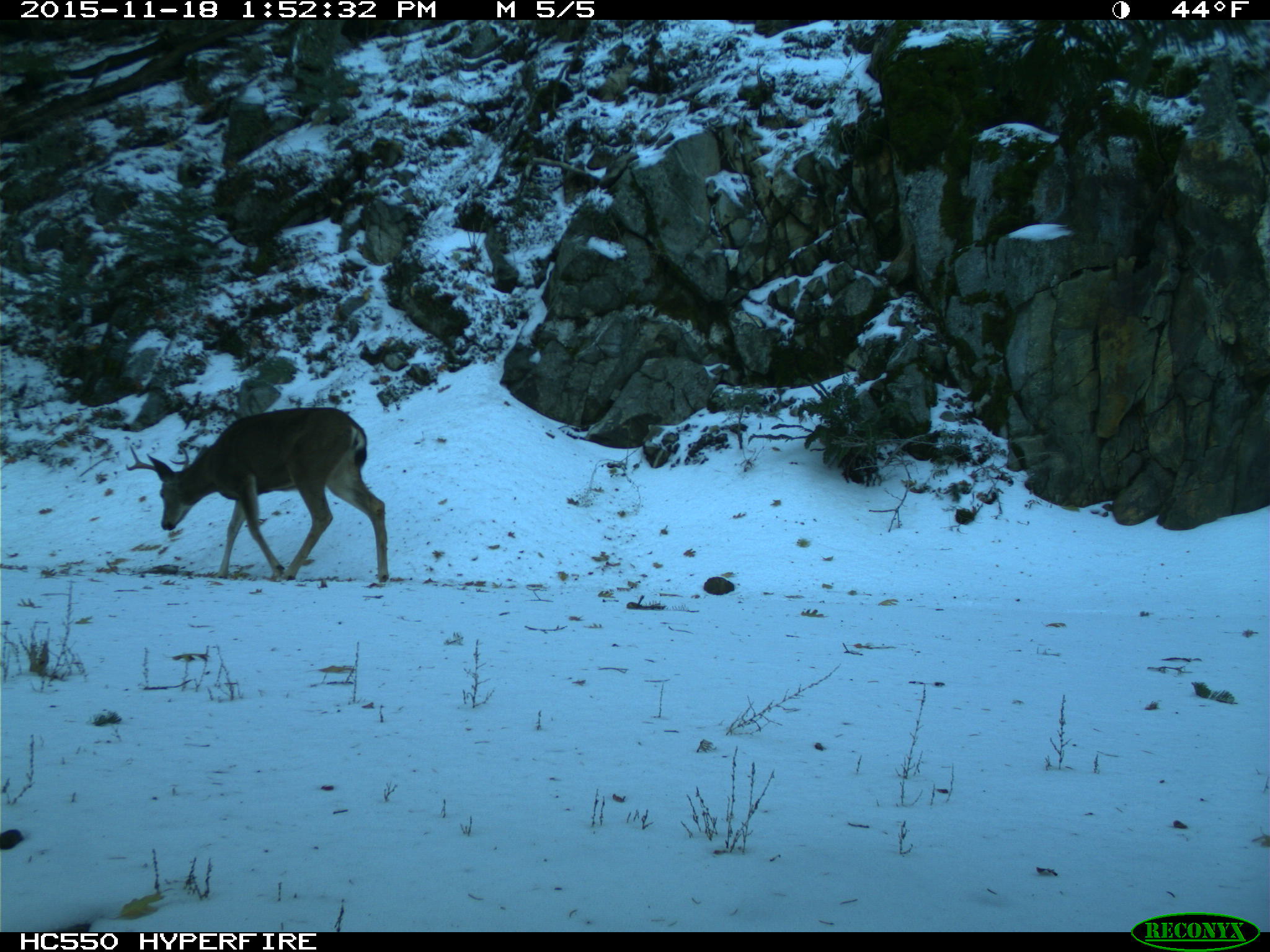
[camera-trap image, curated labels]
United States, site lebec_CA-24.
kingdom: Animalia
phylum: Chordata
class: Mammalia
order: Artiodactyla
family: Cervidae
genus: Odocoileus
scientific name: Odocoileus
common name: deer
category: unidentified deer